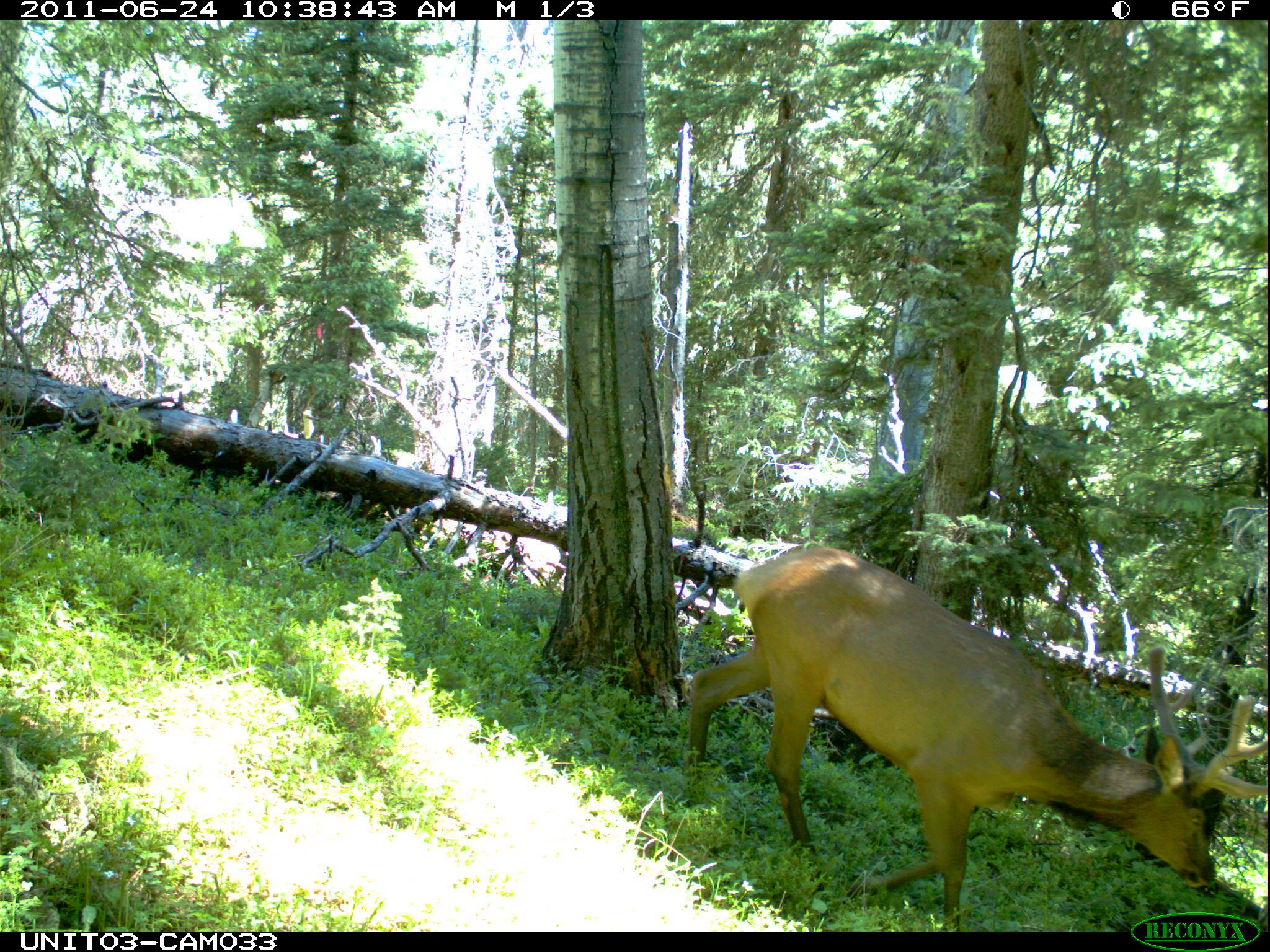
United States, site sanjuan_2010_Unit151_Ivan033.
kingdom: Animalia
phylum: Chordata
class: Mammalia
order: Artiodactyla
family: Cervidae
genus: Cervus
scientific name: Cervus elaphus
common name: red deer